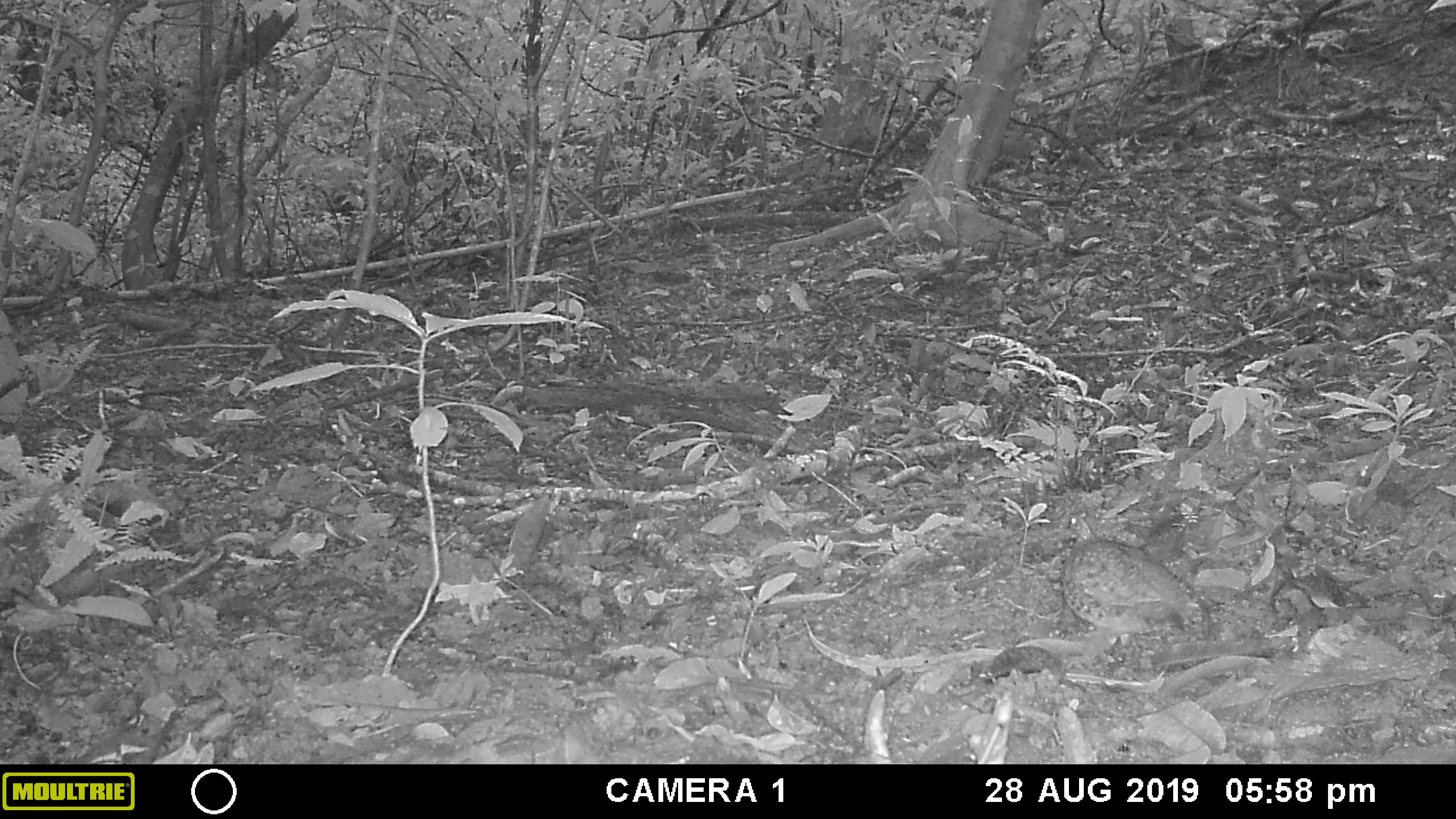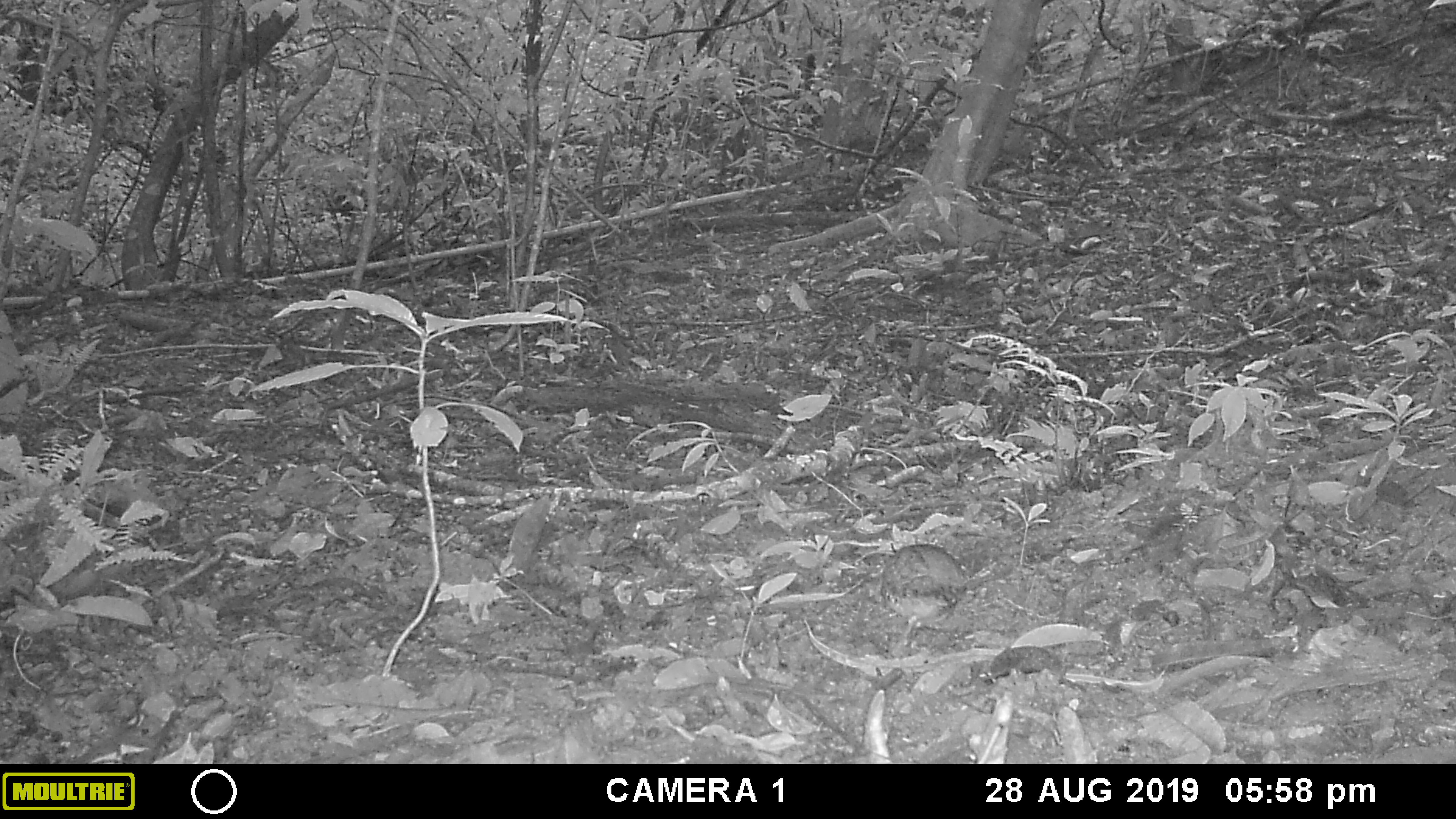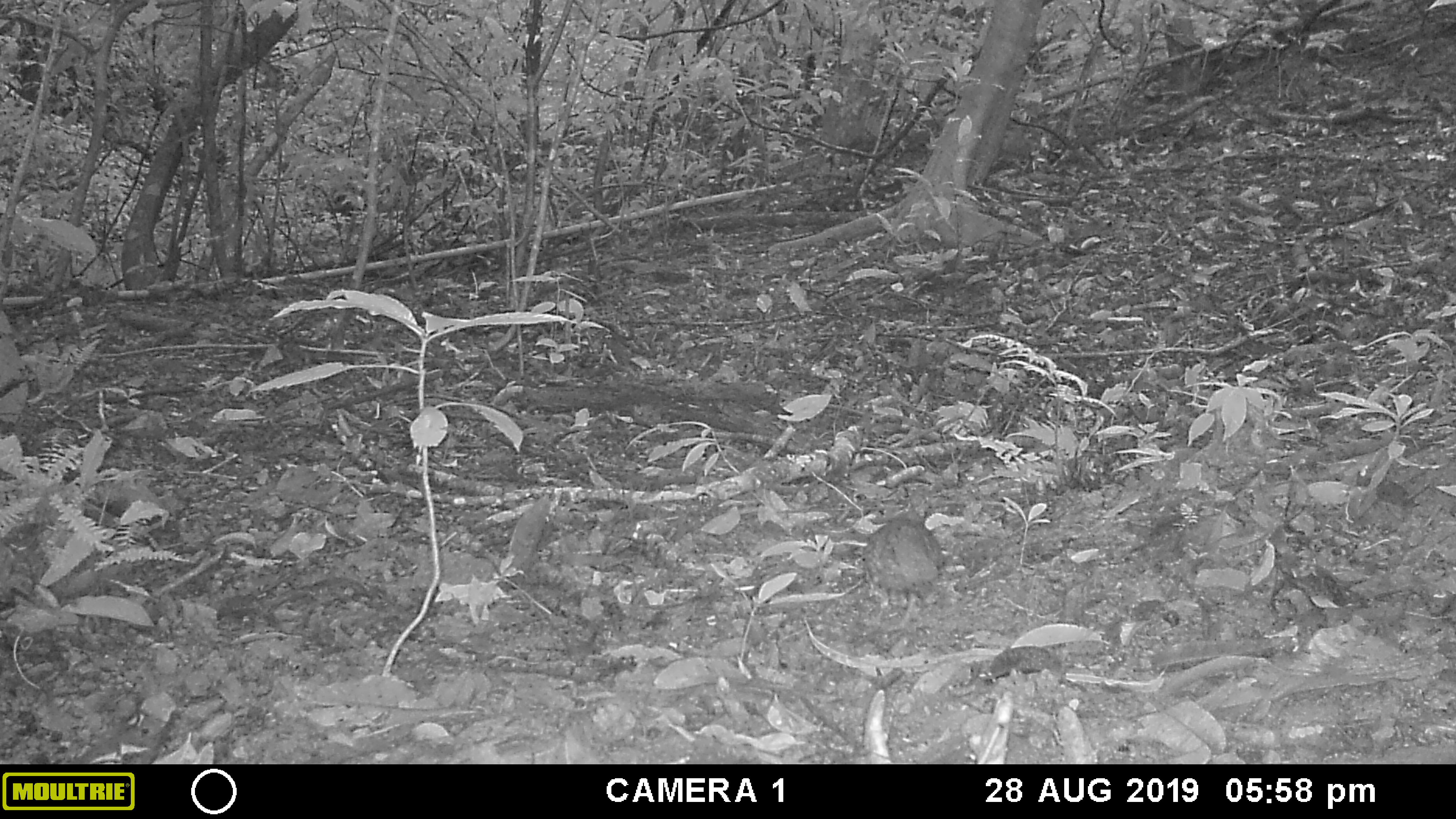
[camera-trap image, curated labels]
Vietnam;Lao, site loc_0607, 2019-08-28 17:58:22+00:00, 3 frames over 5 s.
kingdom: Animalia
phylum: Chordata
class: Aves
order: Galliformes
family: Phasianidae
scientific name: Phasianidae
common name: partridge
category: unidentified partridge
Unidentified partridge (partridge) (Phasianidae). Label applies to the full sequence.